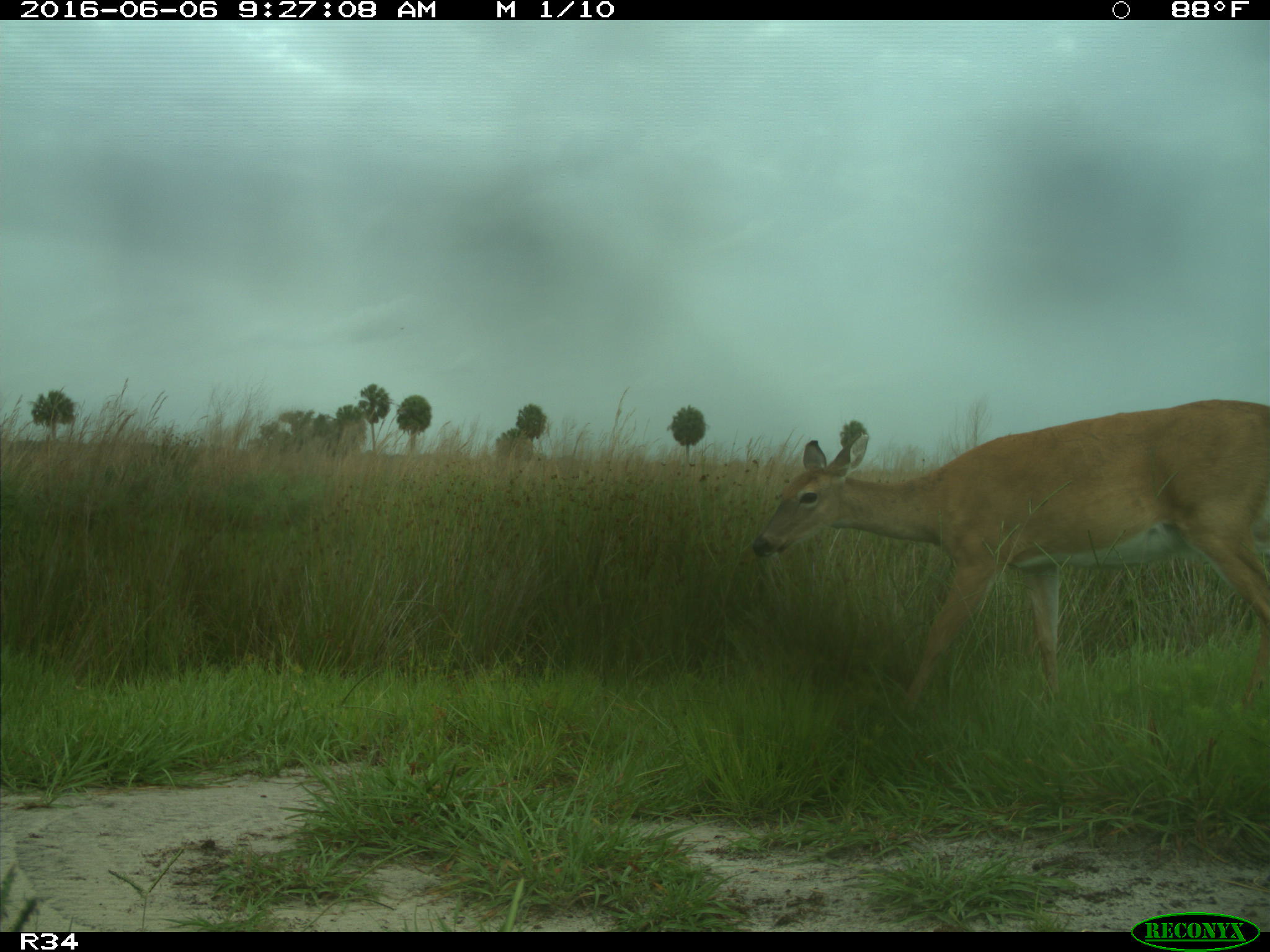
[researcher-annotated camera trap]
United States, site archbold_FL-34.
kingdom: Animalia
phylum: Chordata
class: Mammalia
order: Artiodactyla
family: Cervidae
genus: Odocoileus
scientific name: Odocoileus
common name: deer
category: unidentified deer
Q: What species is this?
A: Unidentified deer (deer) (Odocoileus).